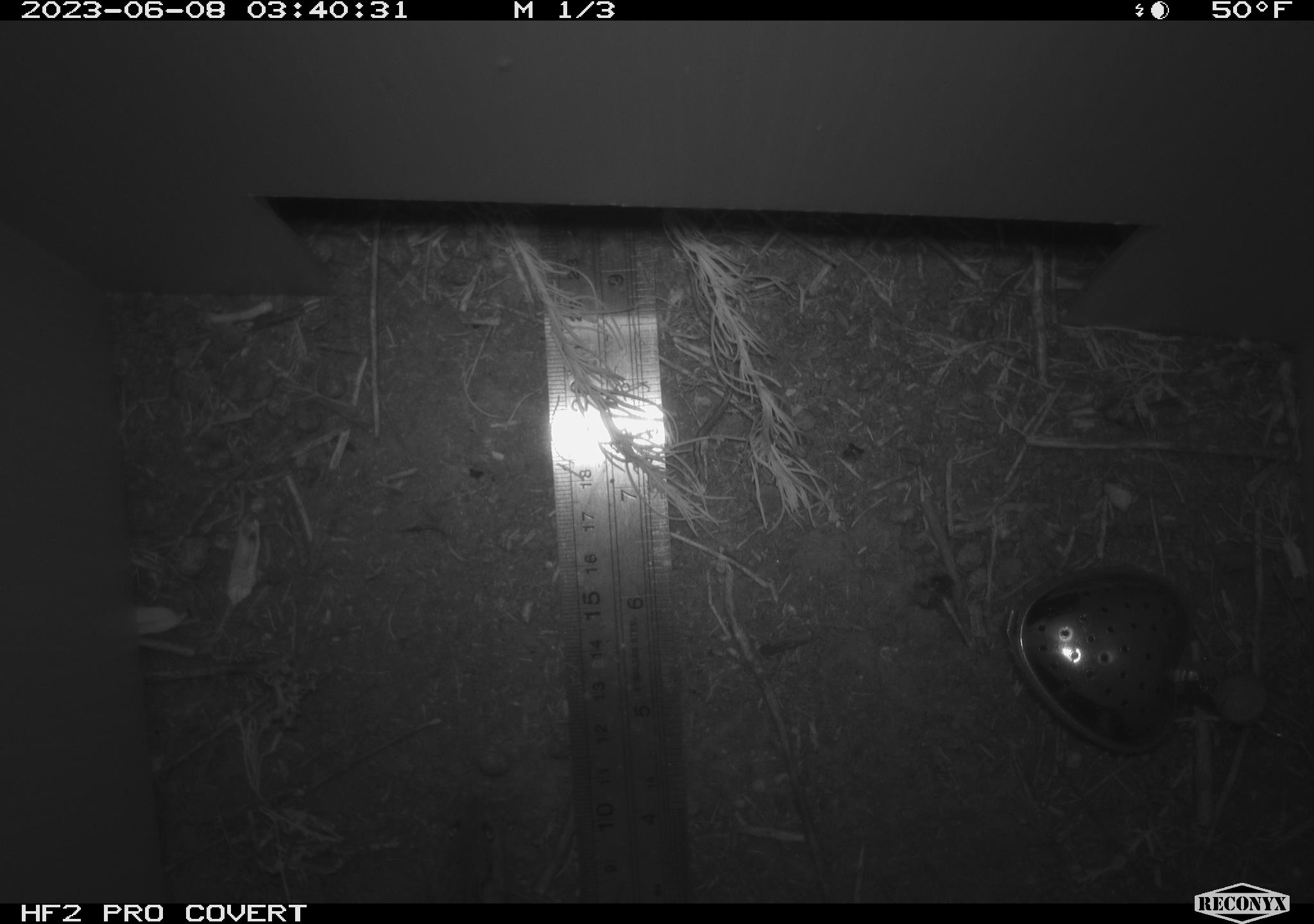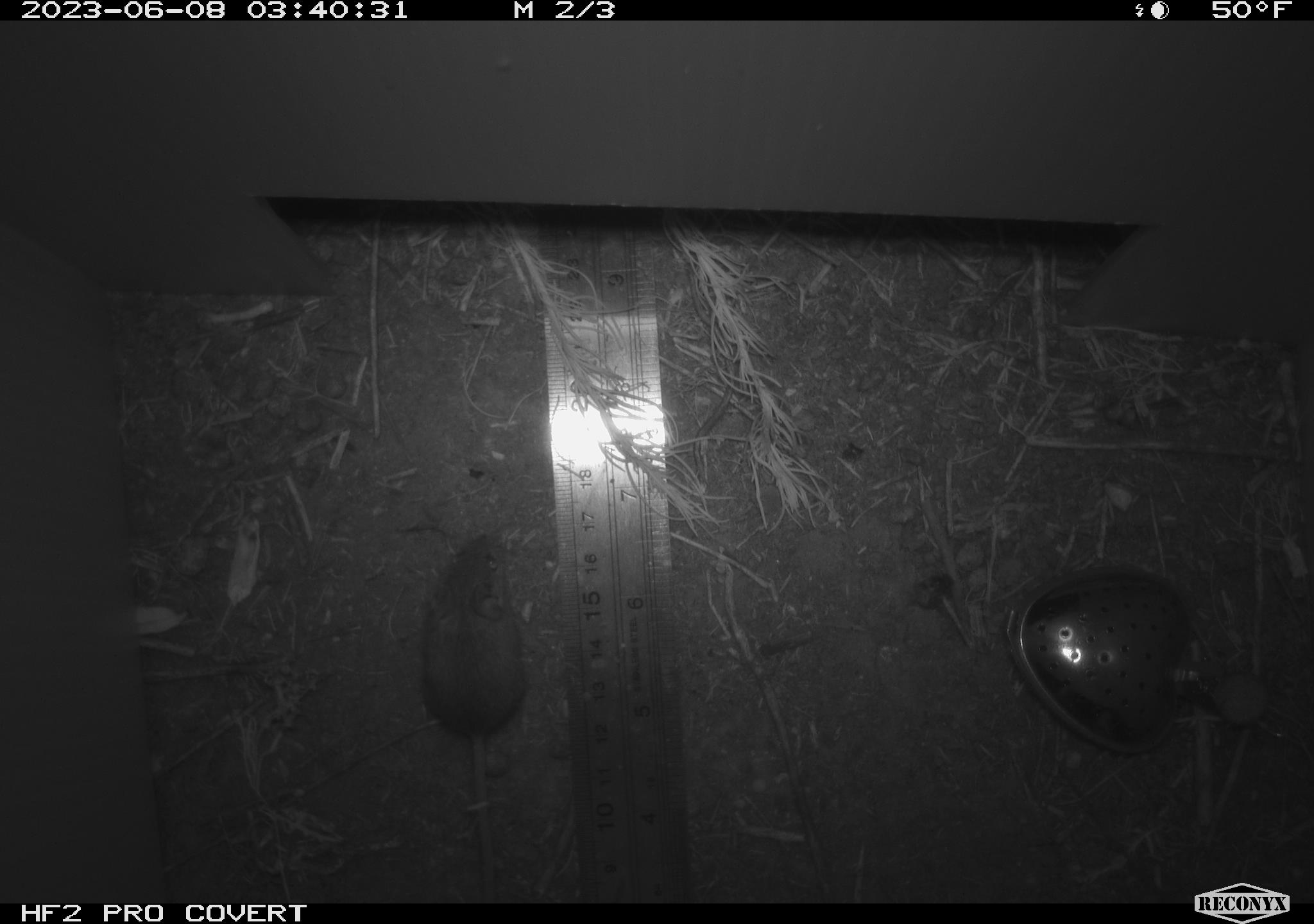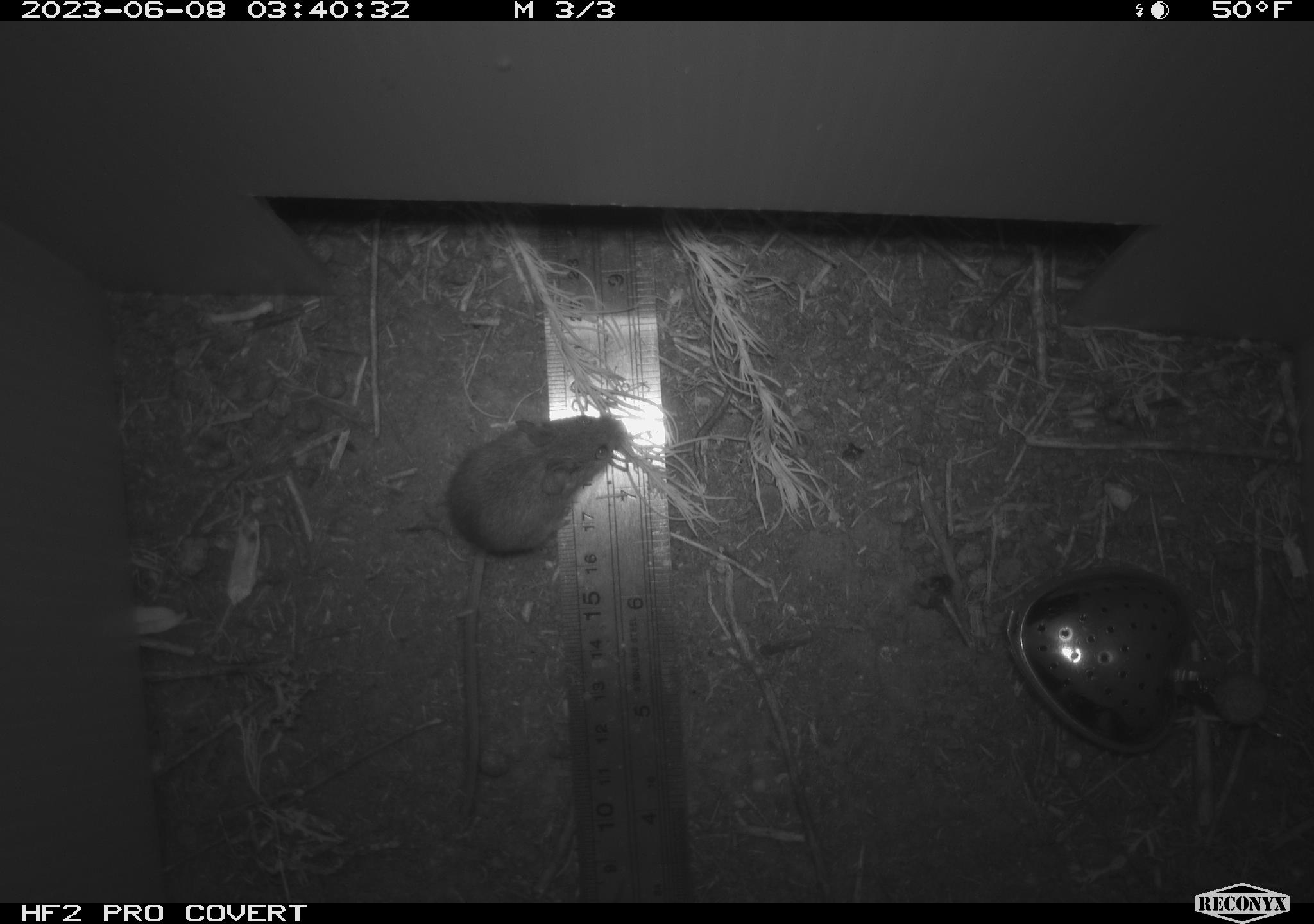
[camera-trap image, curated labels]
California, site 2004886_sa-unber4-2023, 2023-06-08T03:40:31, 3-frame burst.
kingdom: Animalia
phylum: Chordata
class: Mammalia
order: Rodentia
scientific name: Rodentia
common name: mouse species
Mouse species (Rodentia).